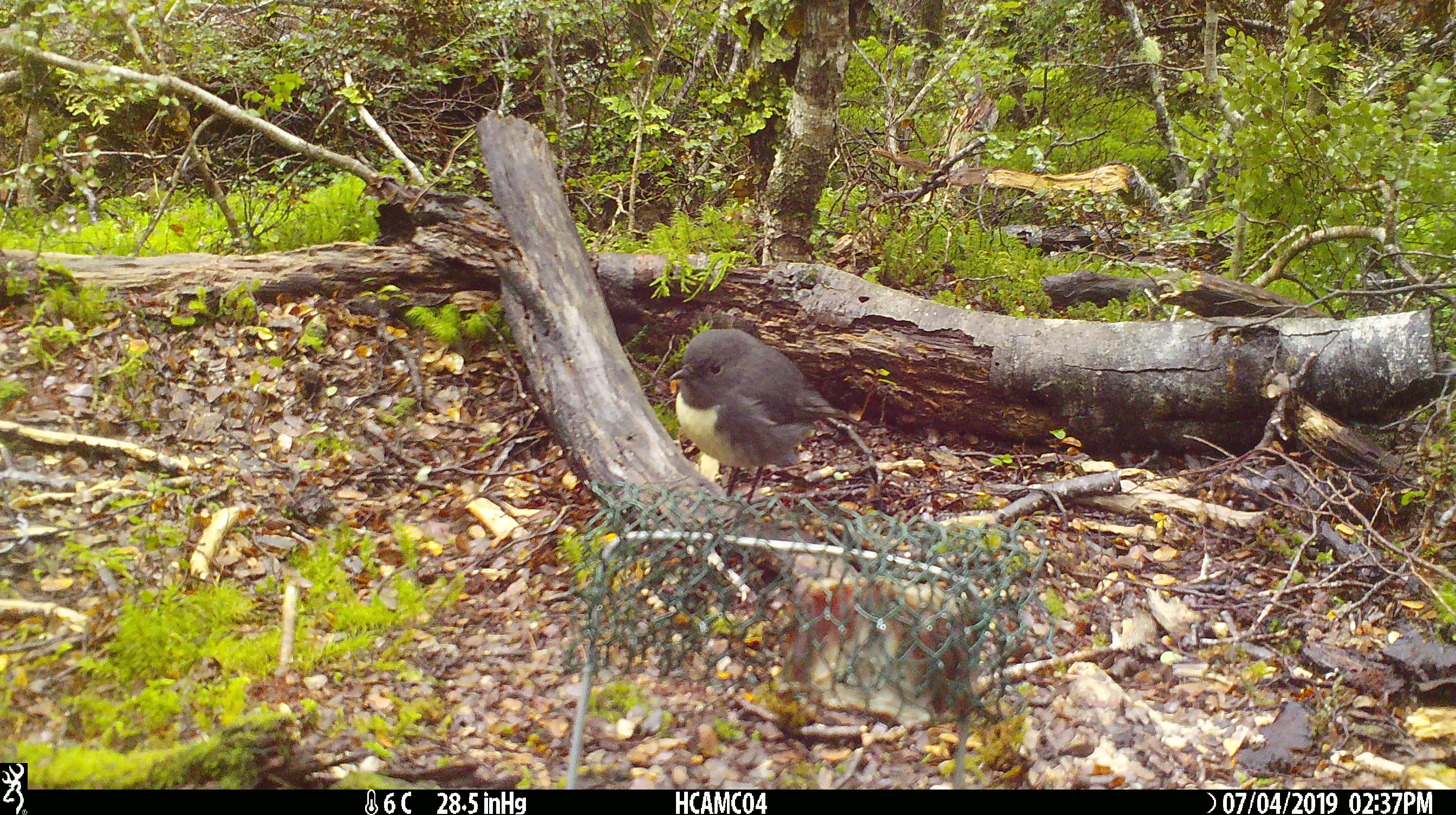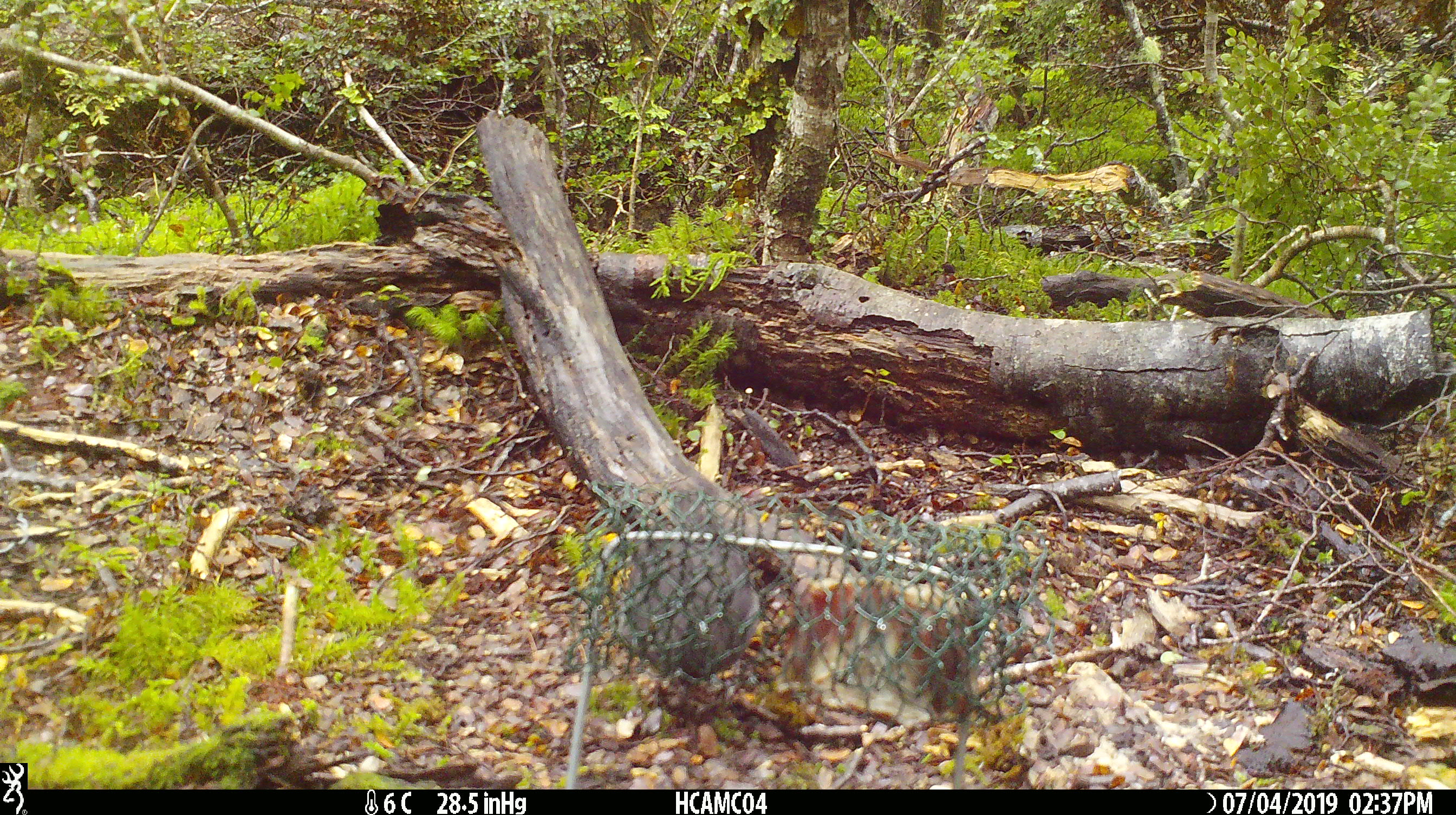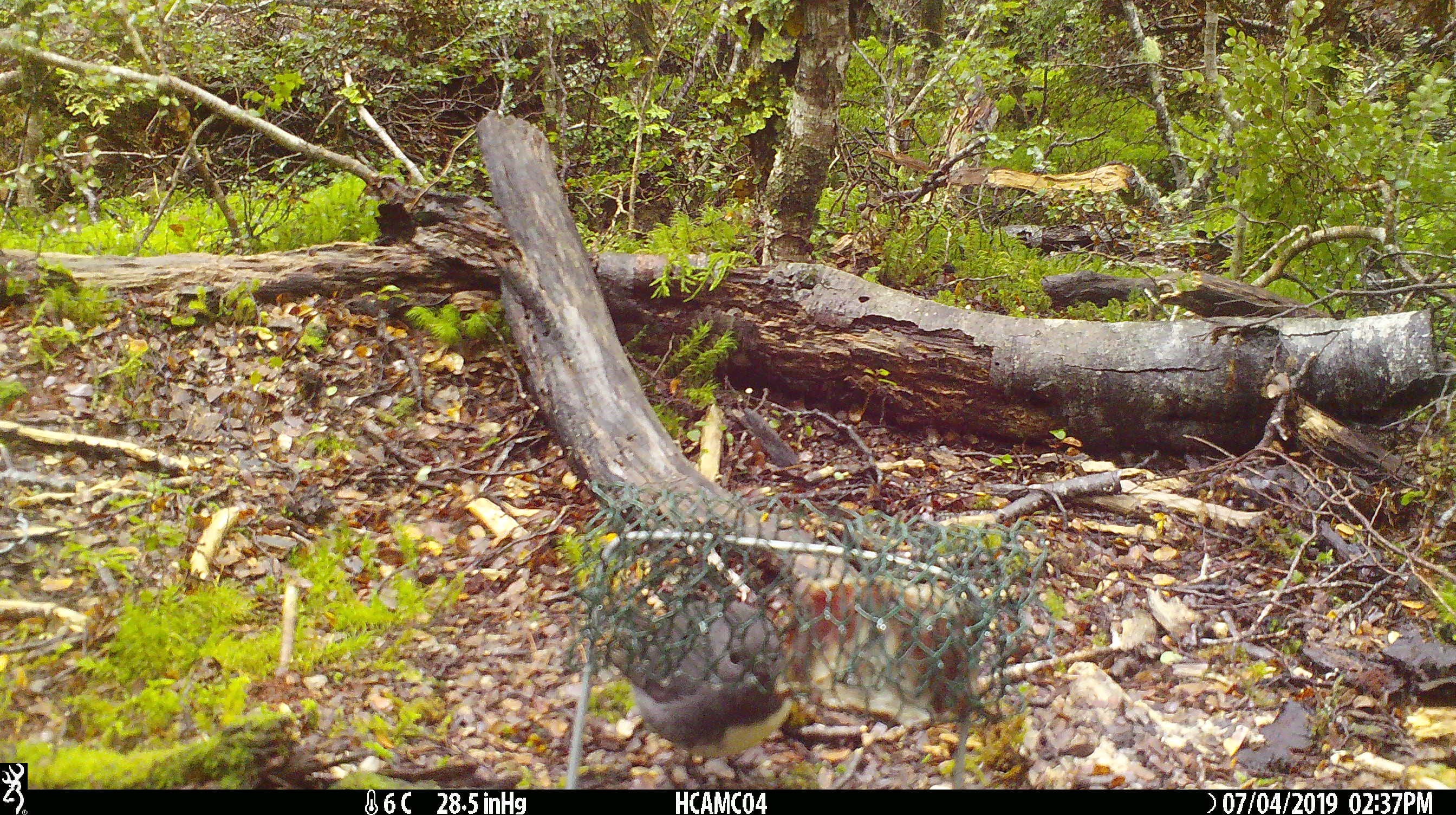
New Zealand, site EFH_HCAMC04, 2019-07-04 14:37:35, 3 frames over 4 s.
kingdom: Animalia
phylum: Chordata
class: Aves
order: Passeriformes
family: Petroicidae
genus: Petroica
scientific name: Petroica australis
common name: new zealand robin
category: robin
Robin (new zealand robin) (Petroica australis).